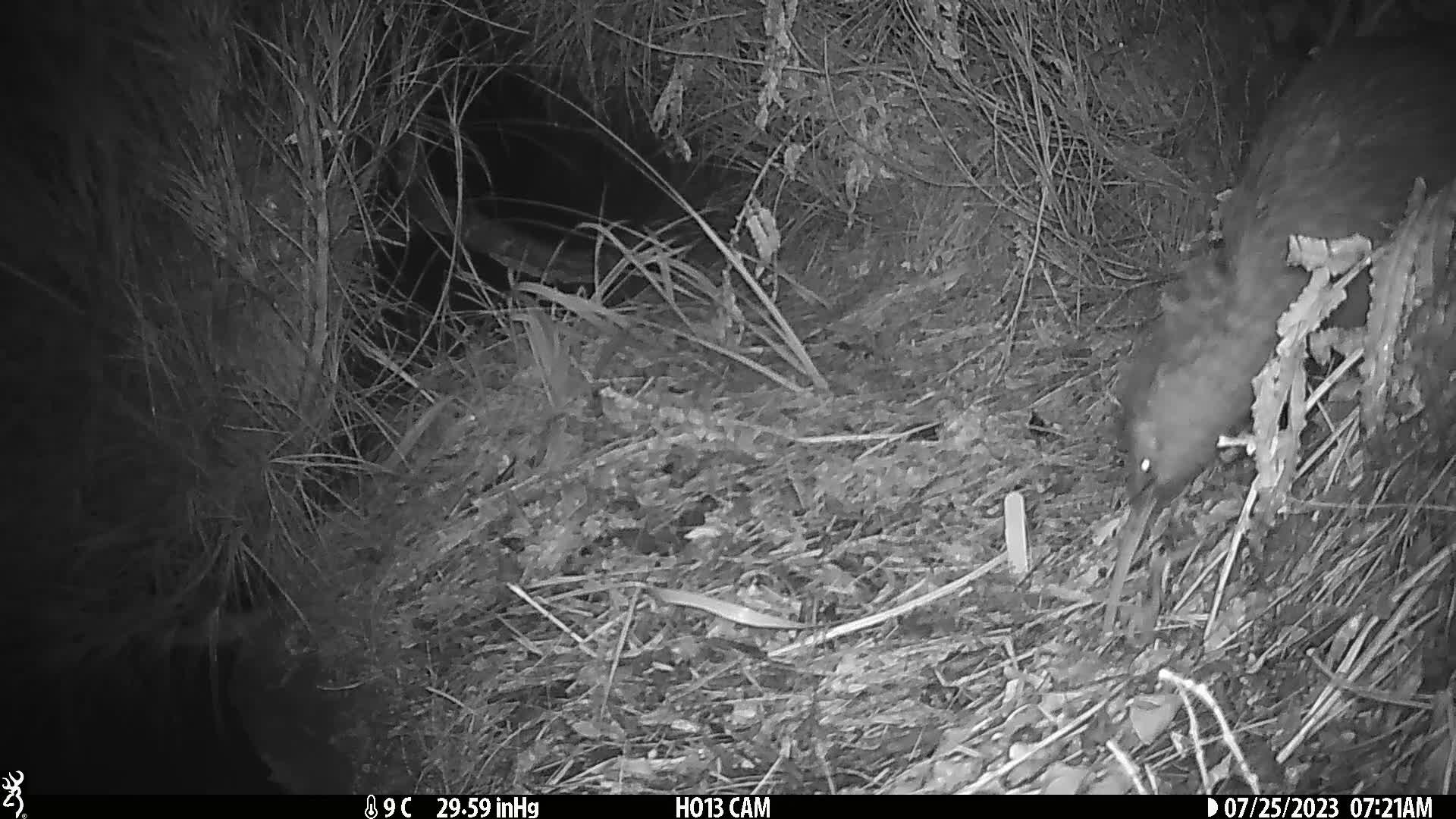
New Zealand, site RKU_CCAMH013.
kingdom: Animalia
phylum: Chordata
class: Aves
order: Apterygiformes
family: Apterygidae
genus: Apteryx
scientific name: Apteryx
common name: kiwi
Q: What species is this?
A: Kiwi (Apteryx).